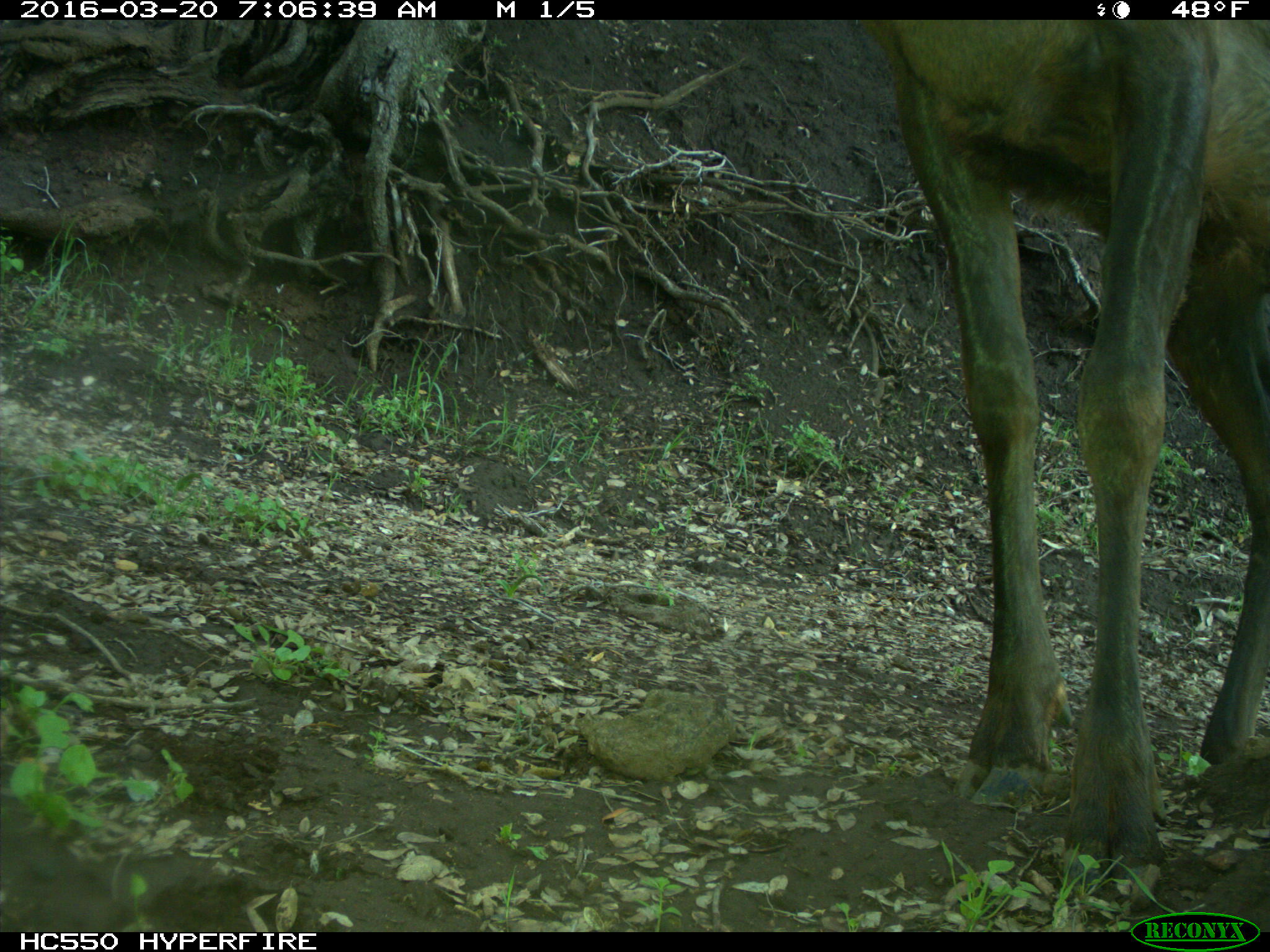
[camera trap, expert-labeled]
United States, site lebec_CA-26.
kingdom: Animalia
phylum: Chordata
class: Mammalia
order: Artiodactyla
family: Cervidae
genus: Cervus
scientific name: Cervus canadensis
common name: elk